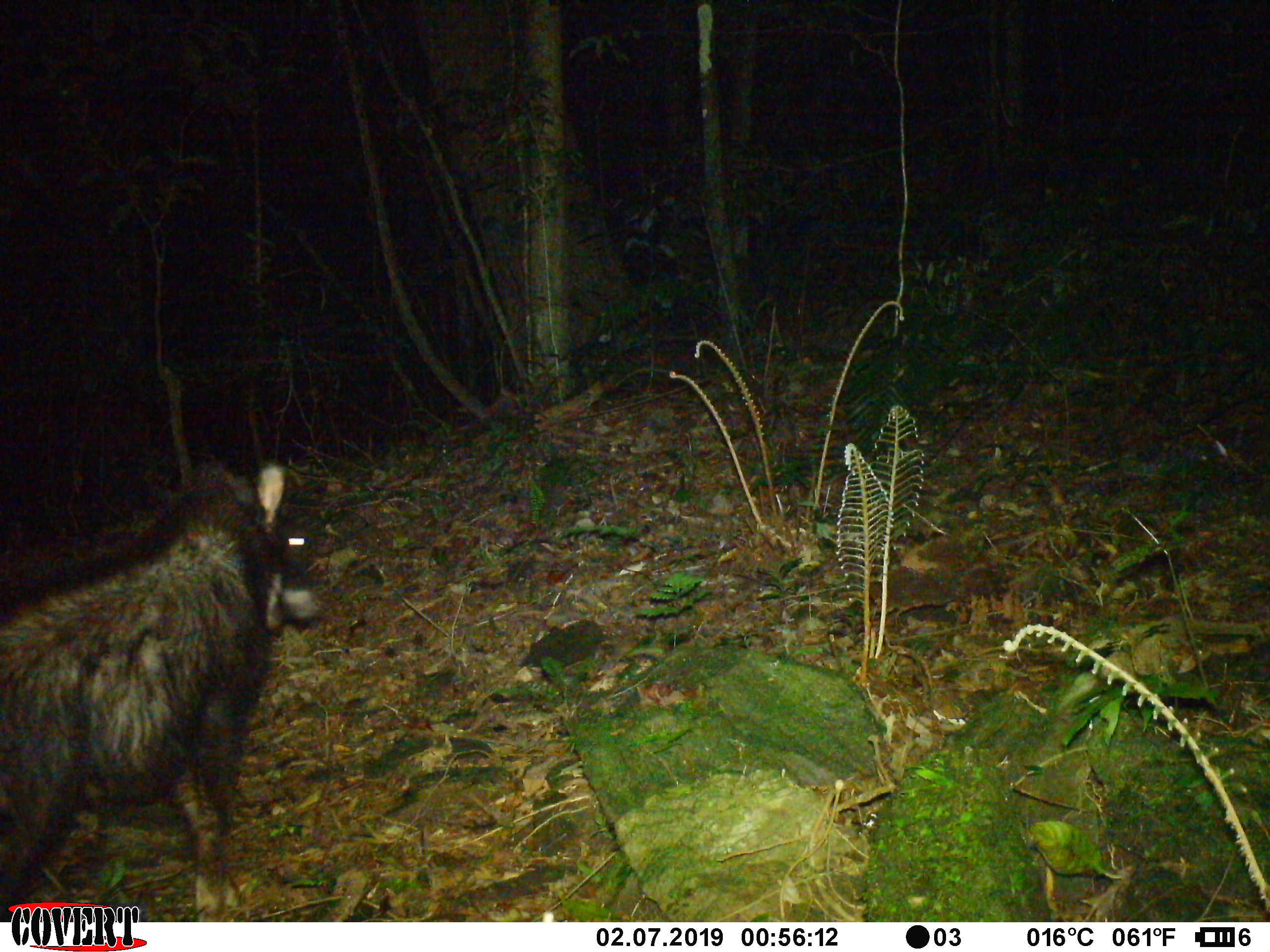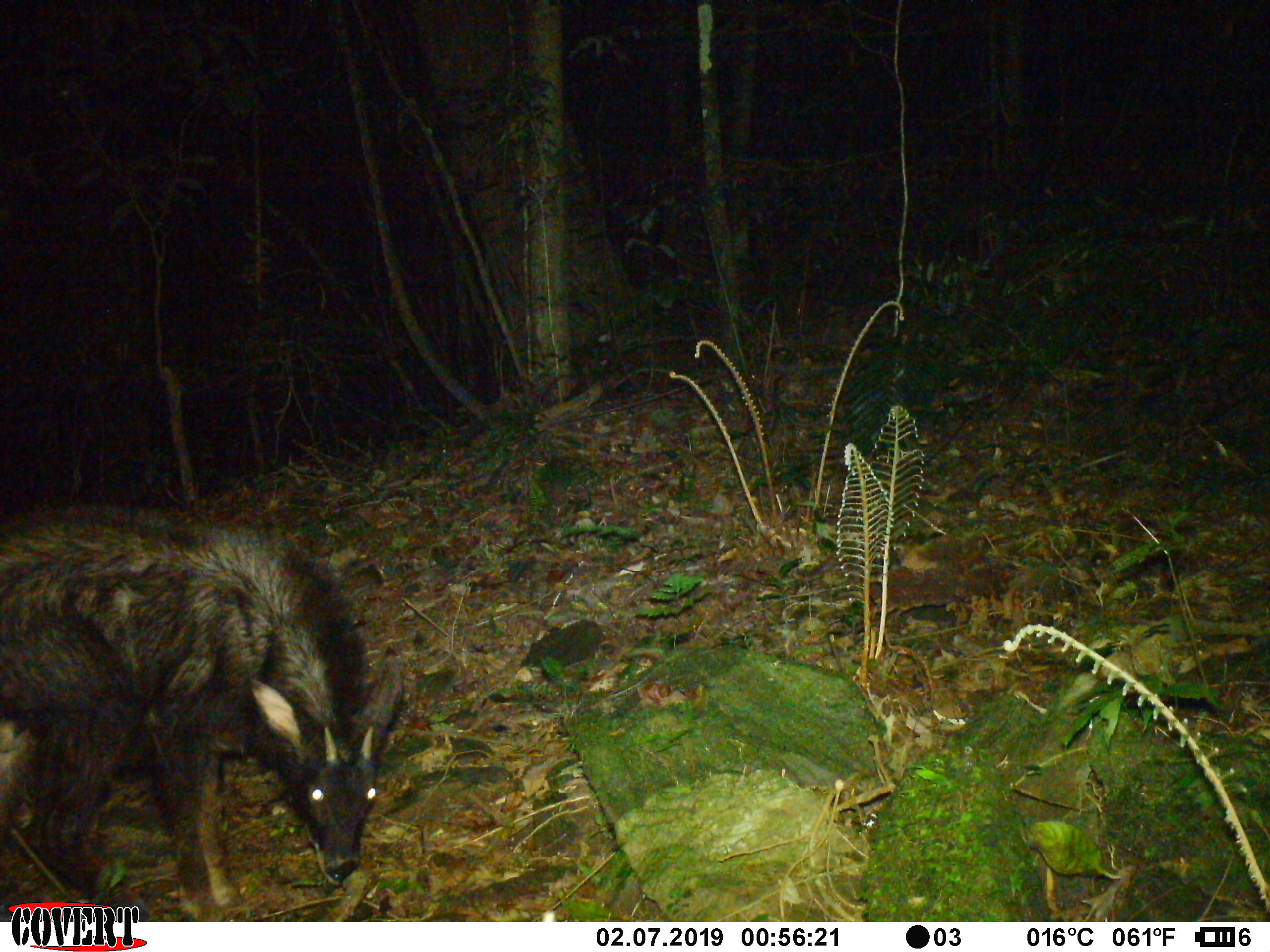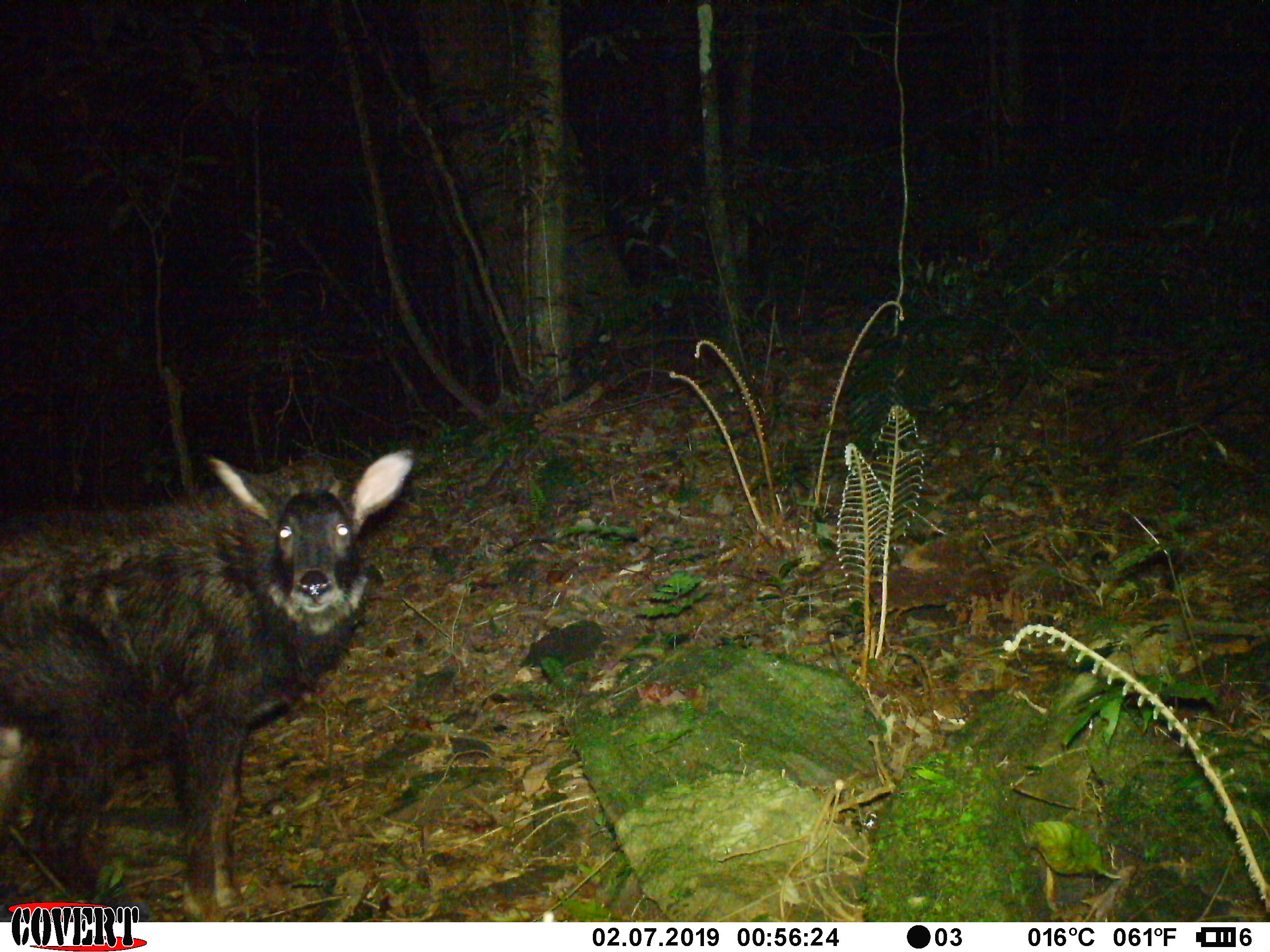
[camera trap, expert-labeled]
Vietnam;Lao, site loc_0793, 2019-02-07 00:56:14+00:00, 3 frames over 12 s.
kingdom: Animalia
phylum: Chordata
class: Mammalia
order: Artiodactyla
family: Bovidae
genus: Capricornis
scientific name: Capricornis sumatraensis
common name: chinese serow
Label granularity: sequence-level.